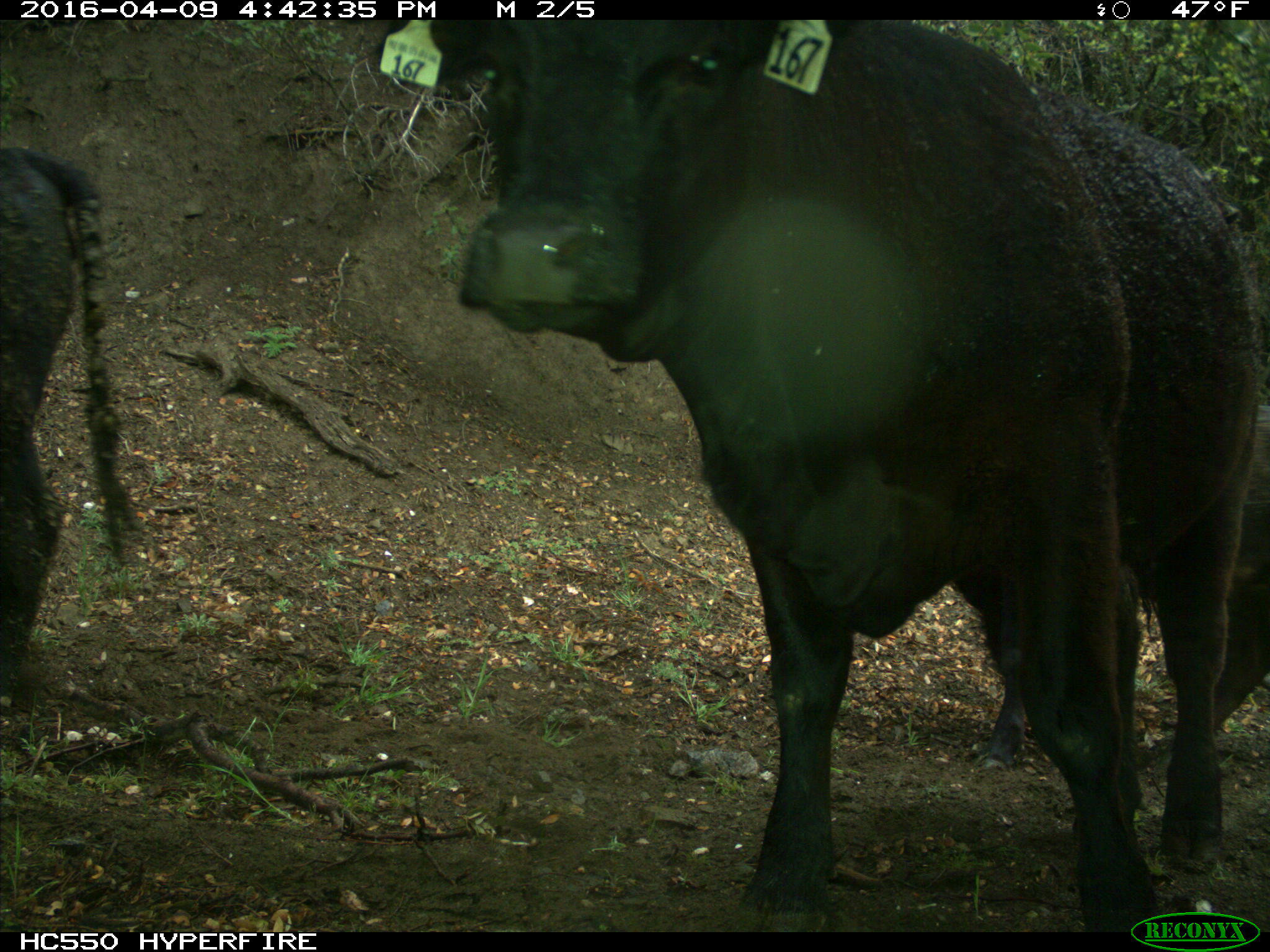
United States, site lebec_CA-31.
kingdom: Animalia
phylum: Chordata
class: Mammalia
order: Artiodactyla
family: Bovidae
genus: Bos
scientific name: Bos taurus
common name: domestic cow